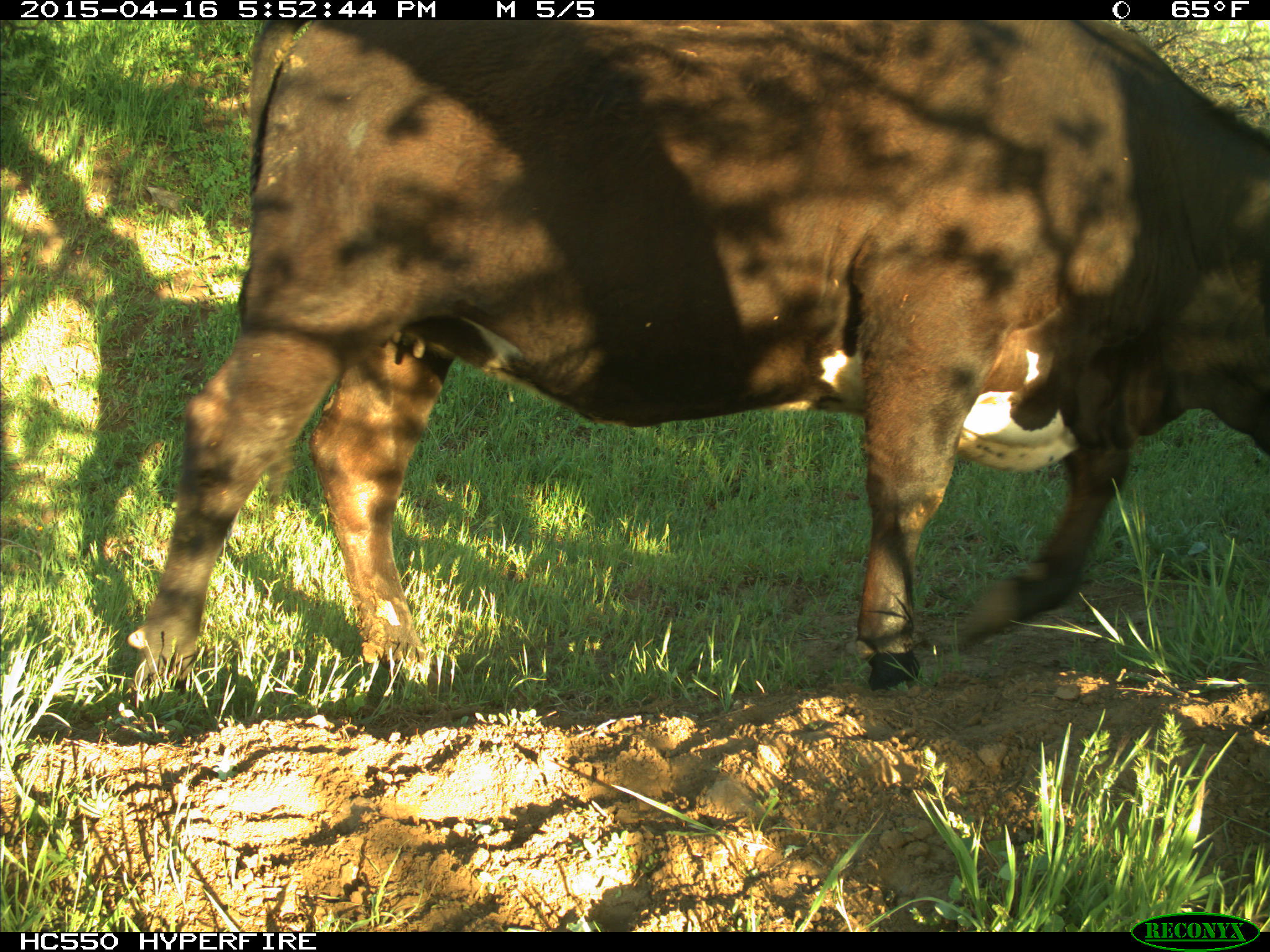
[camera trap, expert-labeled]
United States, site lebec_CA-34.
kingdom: Animalia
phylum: Chordata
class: Mammalia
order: Artiodactyla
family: Bovidae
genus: Bos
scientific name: Bos taurus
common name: domestic cow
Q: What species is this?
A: Bos taurus (domestic cow).